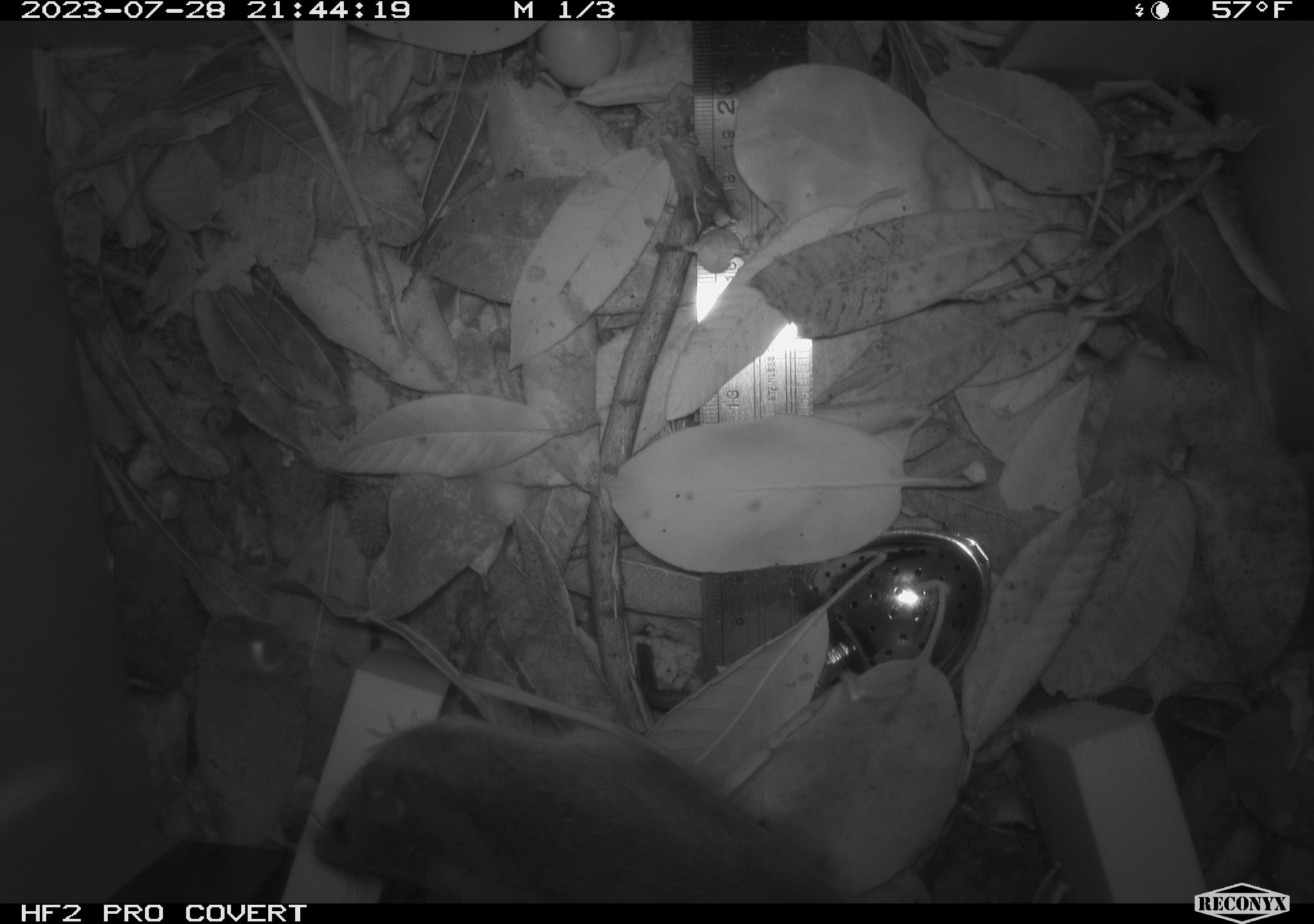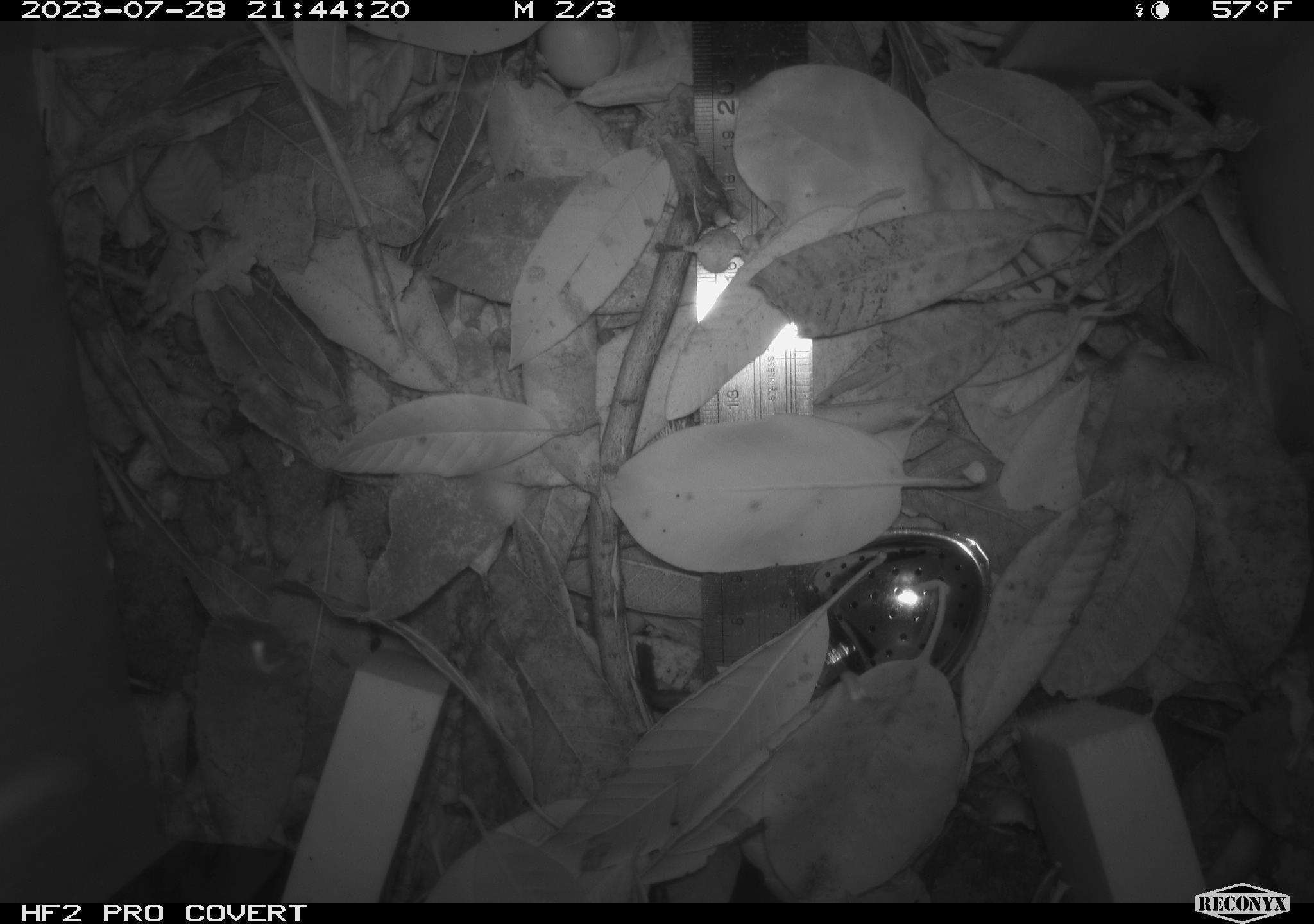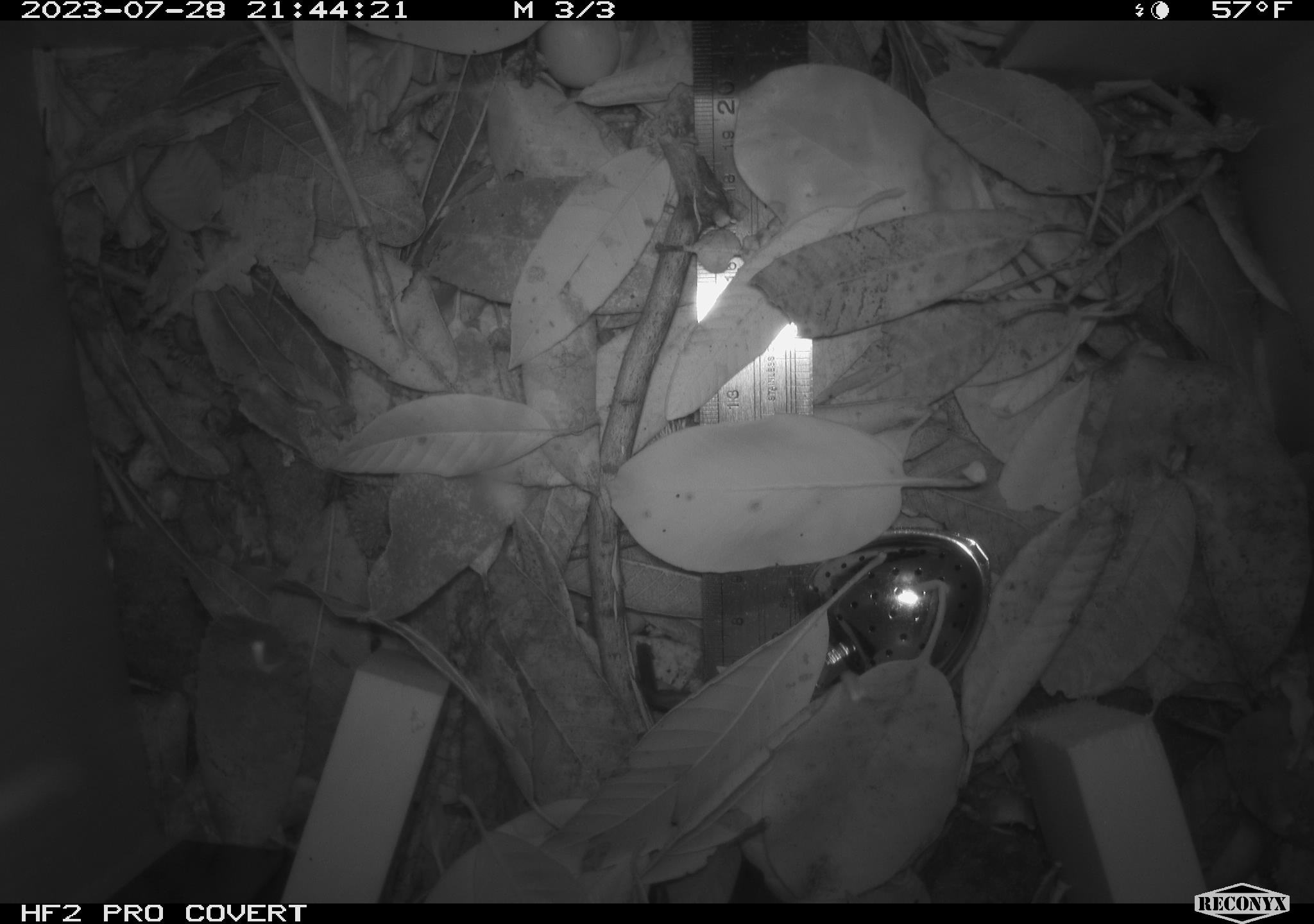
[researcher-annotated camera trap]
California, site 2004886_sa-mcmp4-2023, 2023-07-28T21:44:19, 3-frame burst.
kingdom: Animalia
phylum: Chordata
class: Mammalia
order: Rodentia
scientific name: Rodentia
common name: mouse species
Mouse species (Rodentia).